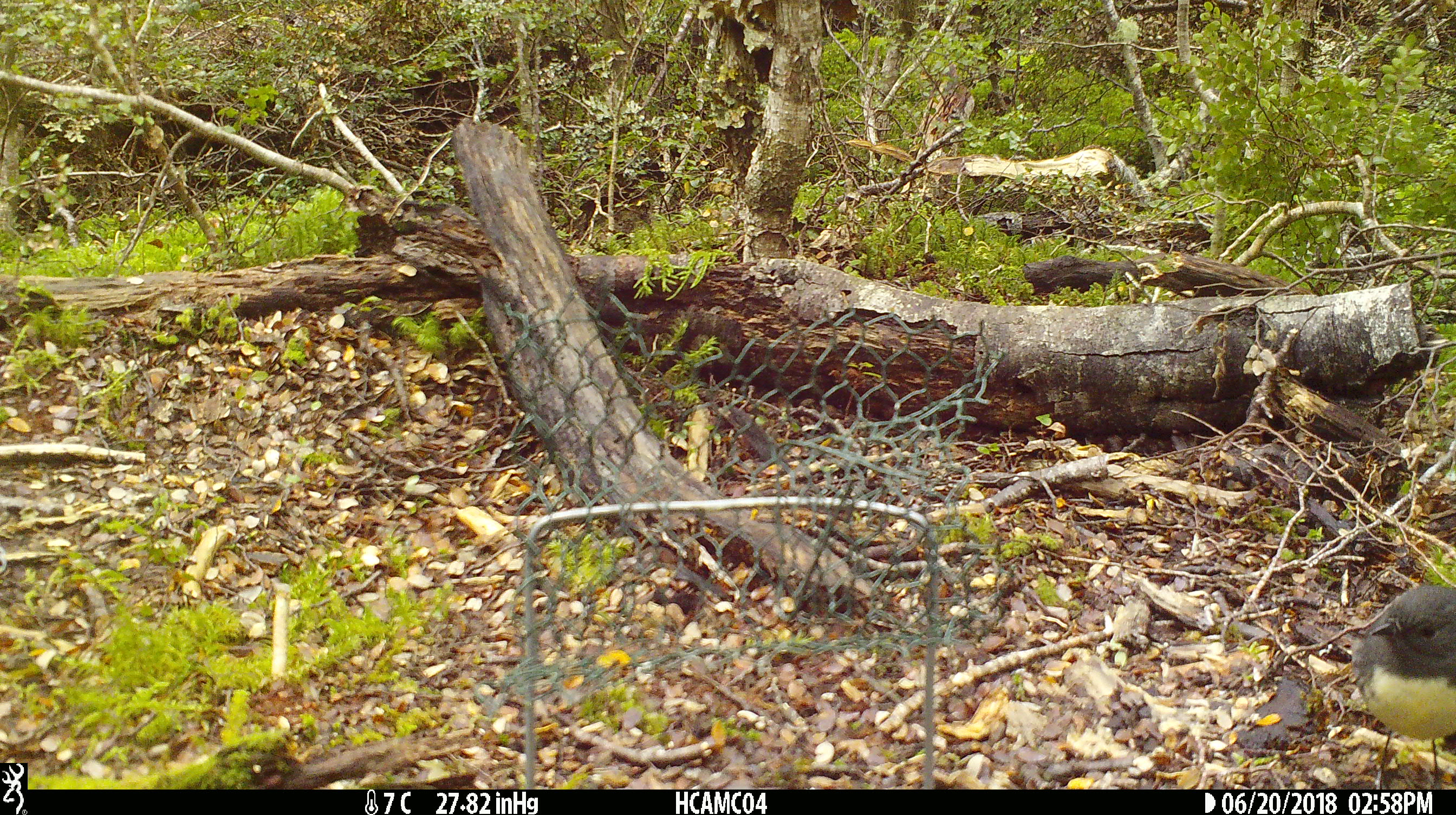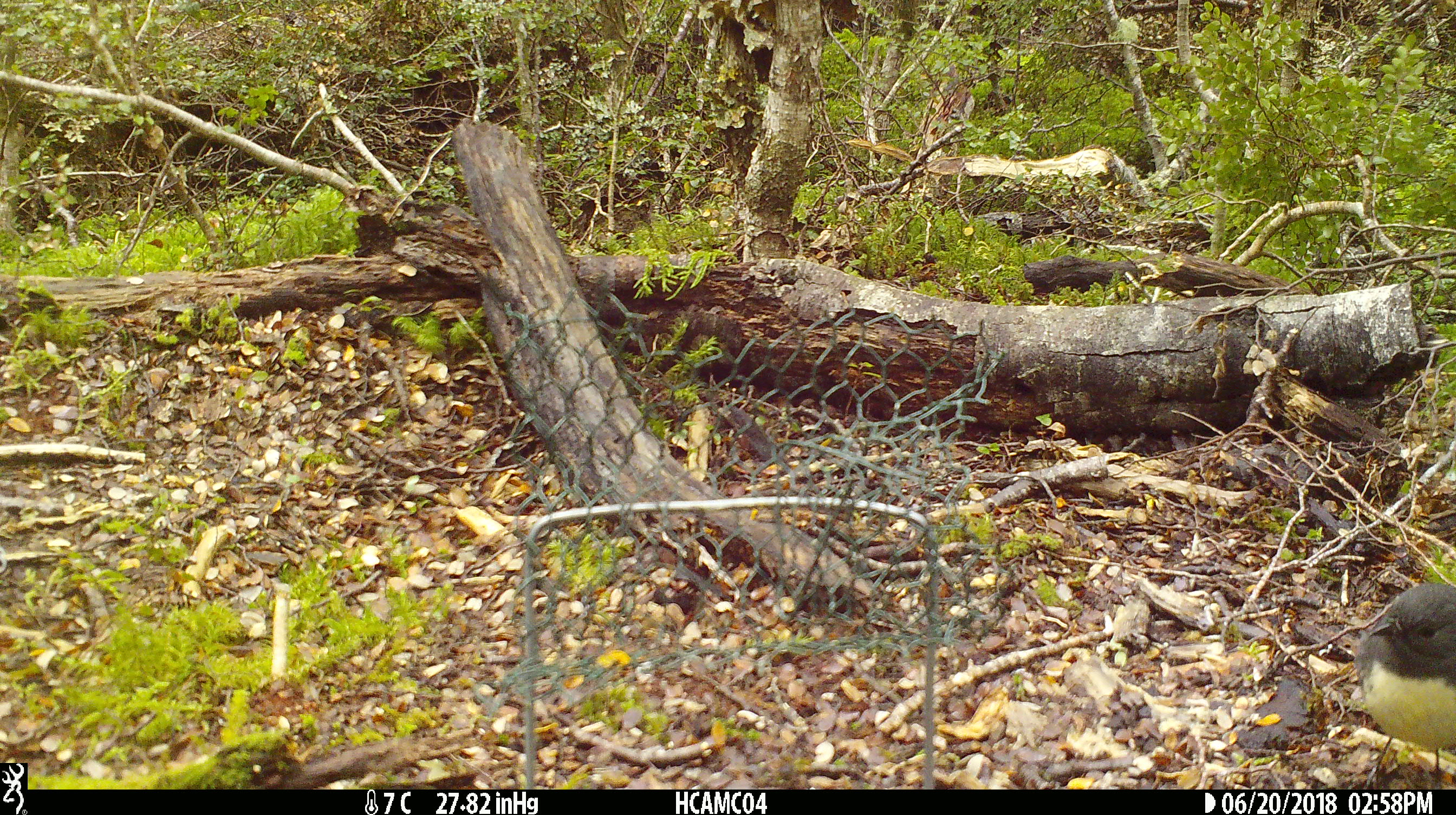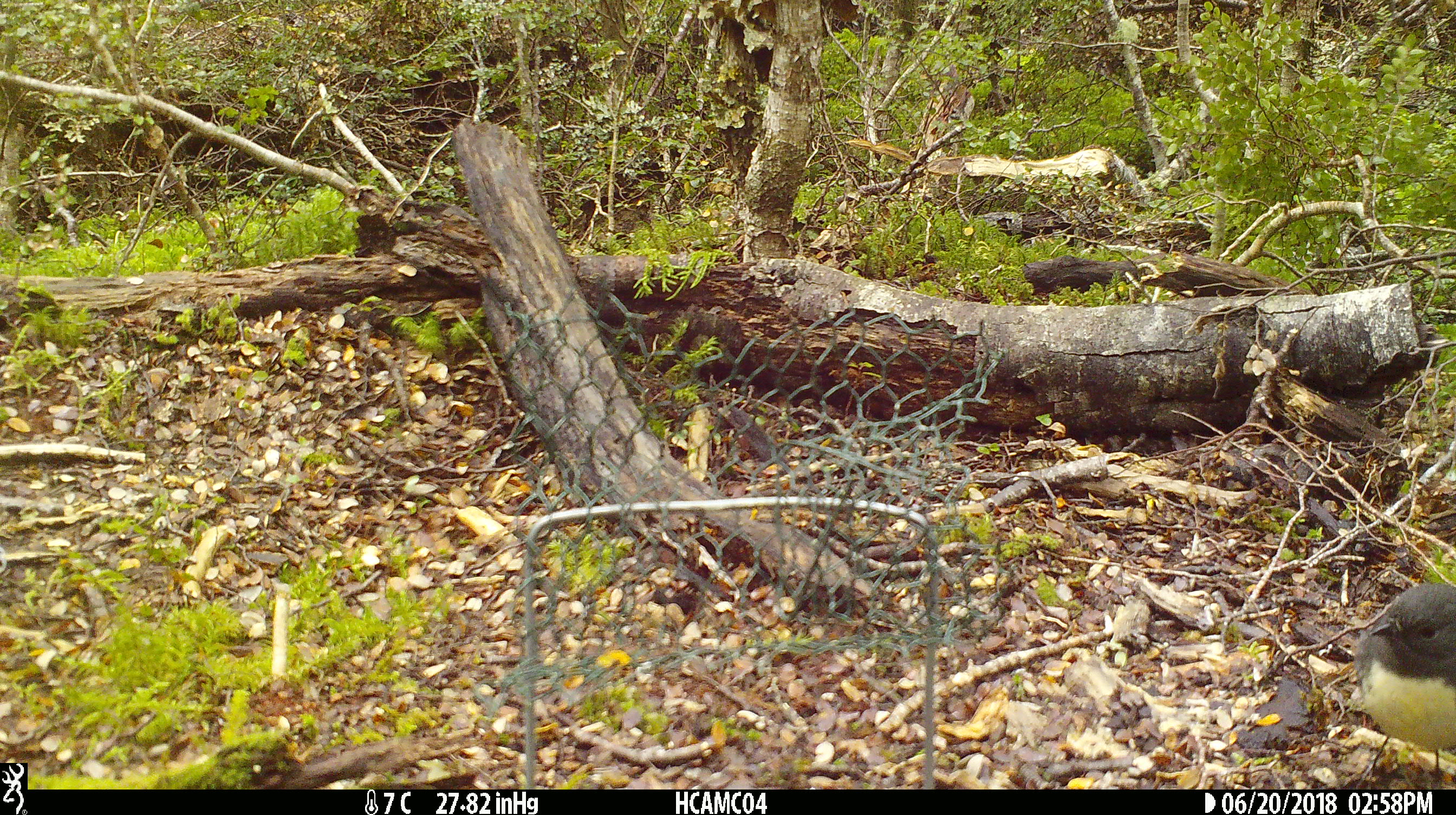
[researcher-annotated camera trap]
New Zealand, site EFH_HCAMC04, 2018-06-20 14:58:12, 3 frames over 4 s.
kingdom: Animalia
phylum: Chordata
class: Aves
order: Passeriformes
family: Petroicidae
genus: Petroica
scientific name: Petroica australis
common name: new zealand robin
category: robin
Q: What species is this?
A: Robin (new zealand robin) (Petroica australis).